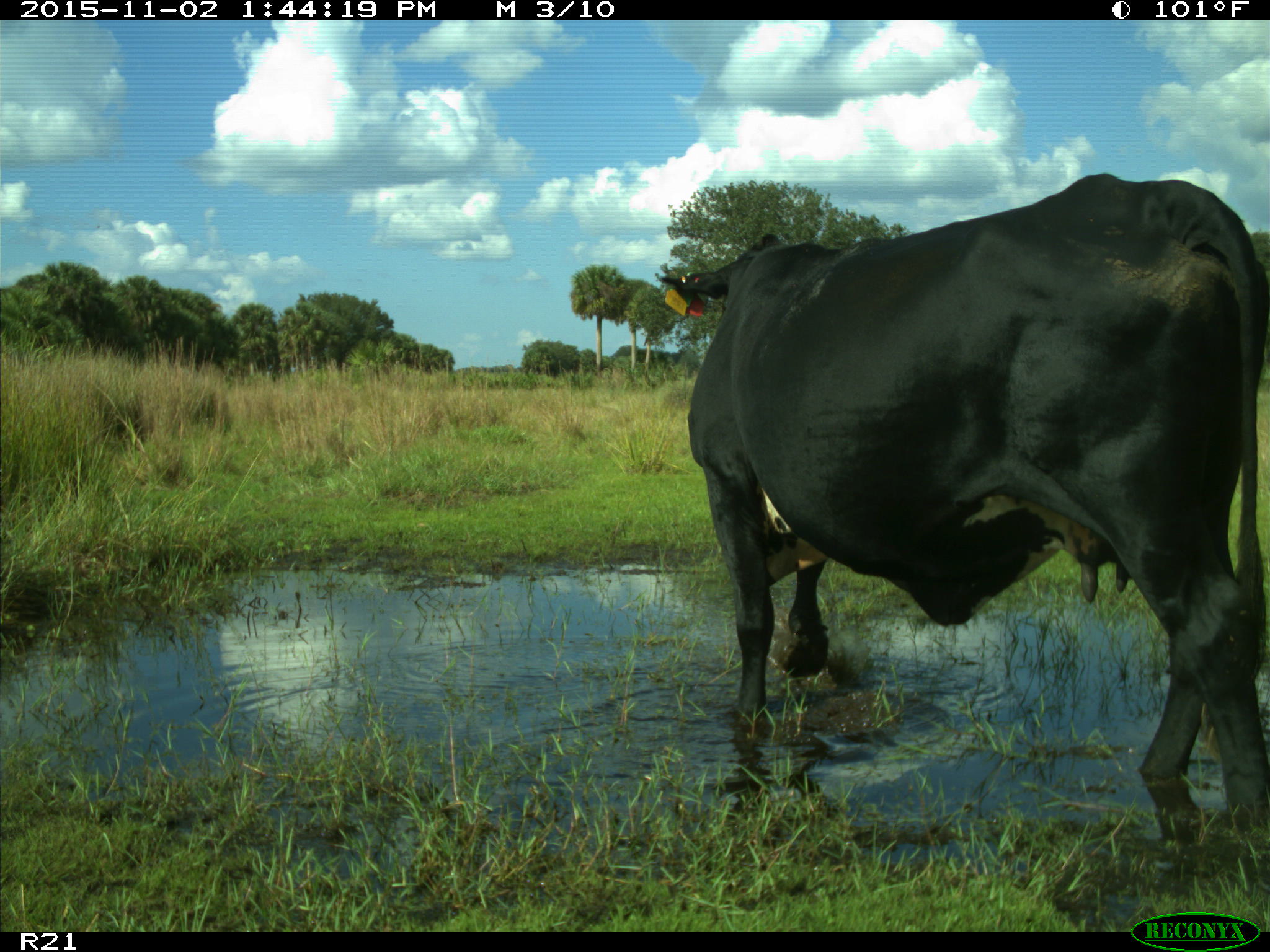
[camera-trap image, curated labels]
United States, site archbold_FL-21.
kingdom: Animalia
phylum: Chordata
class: Mammalia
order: Artiodactyla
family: Bovidae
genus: Bos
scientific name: Bos taurus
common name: domestic cow